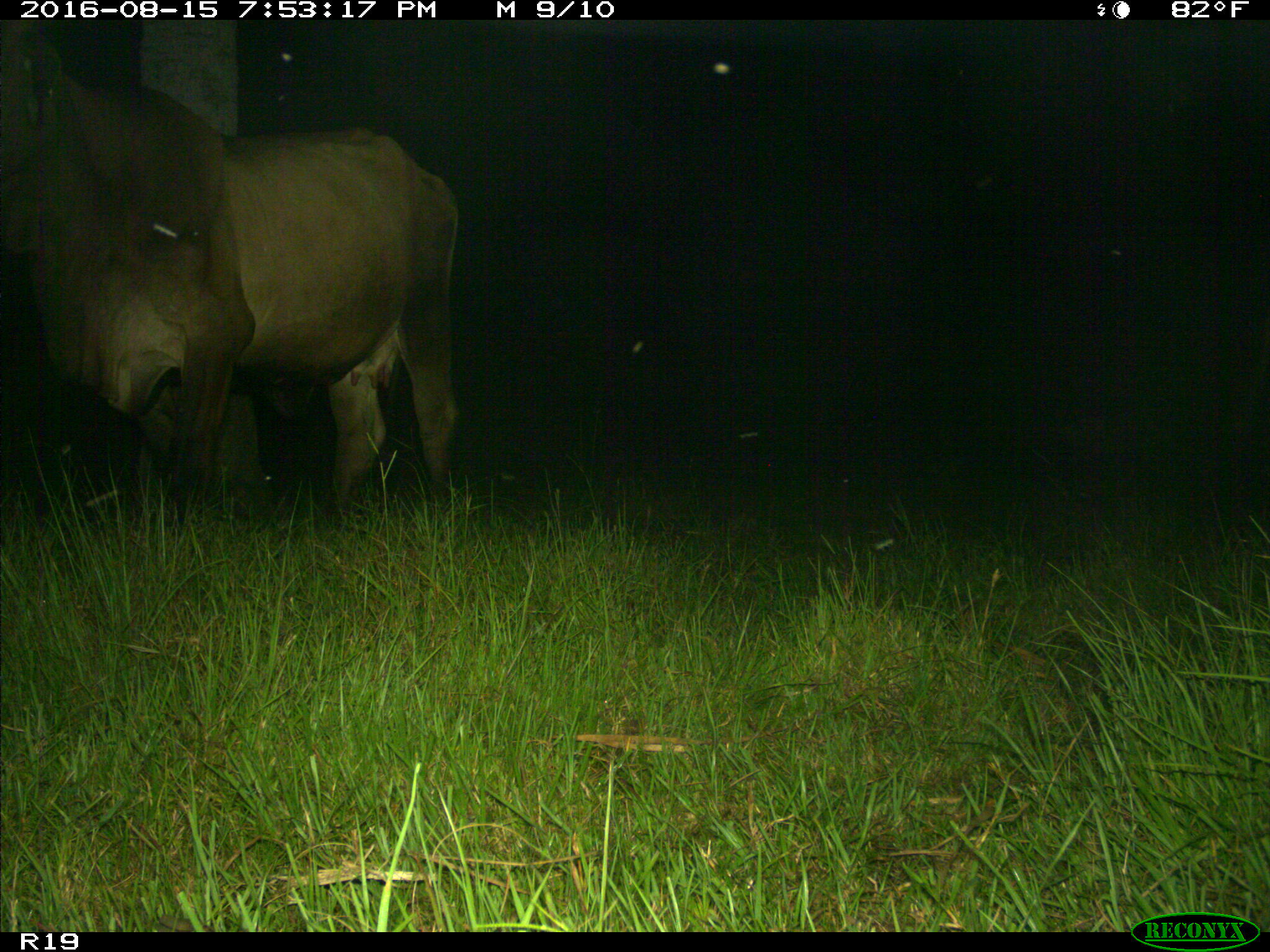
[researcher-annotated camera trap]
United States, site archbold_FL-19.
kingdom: Animalia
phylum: Chordata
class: Mammalia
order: Artiodactyla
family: Bovidae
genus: Bos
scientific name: Bos taurus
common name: domestic cow